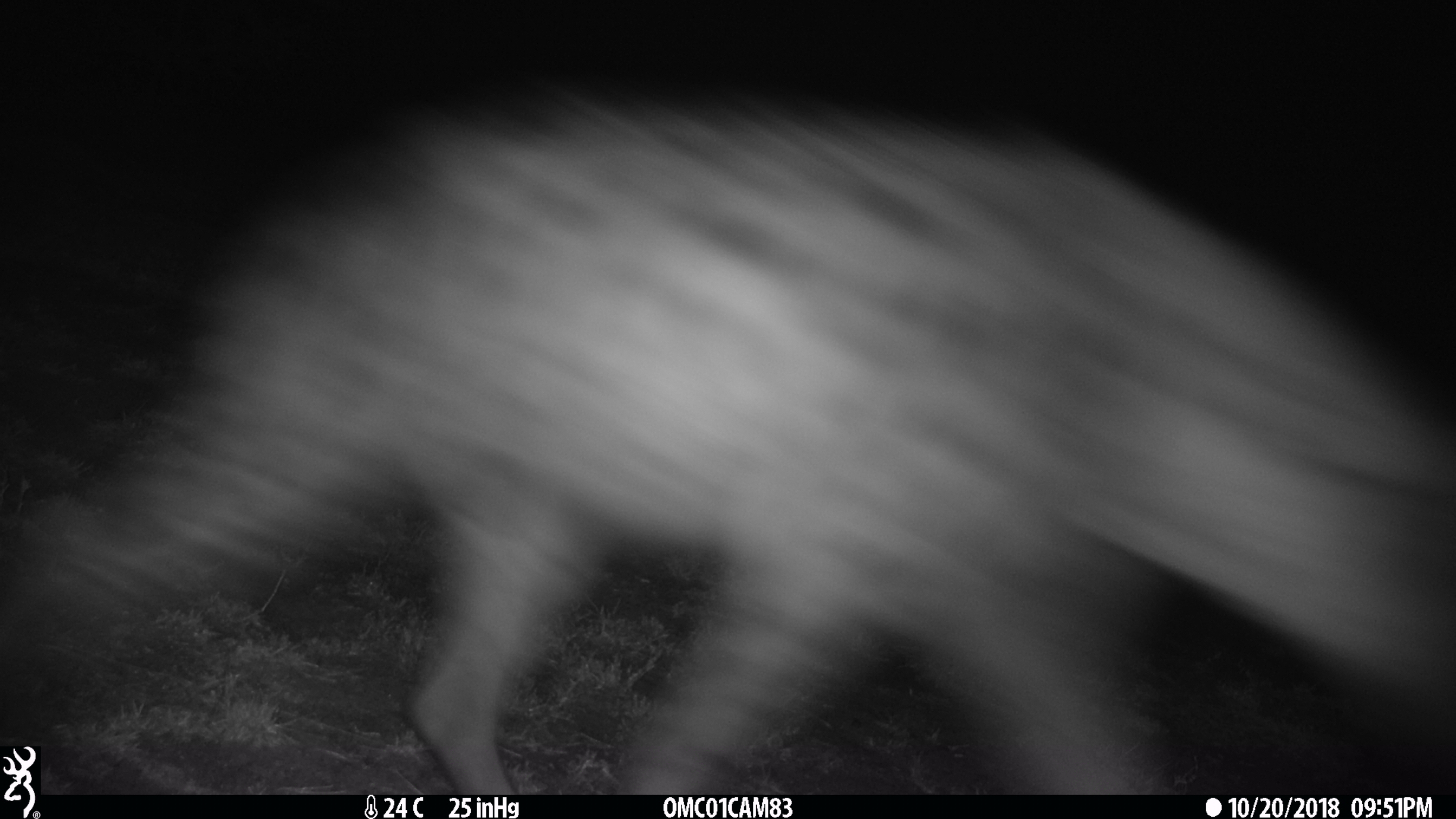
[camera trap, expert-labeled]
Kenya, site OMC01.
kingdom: Animalia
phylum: Chordata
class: Mammalia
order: Carnivora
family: Hyaenidae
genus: Crocuta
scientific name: Crocuta crocuta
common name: spotted hyena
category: hyena spotted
Hyena spotted (spotted hyena) (Crocuta crocuta).